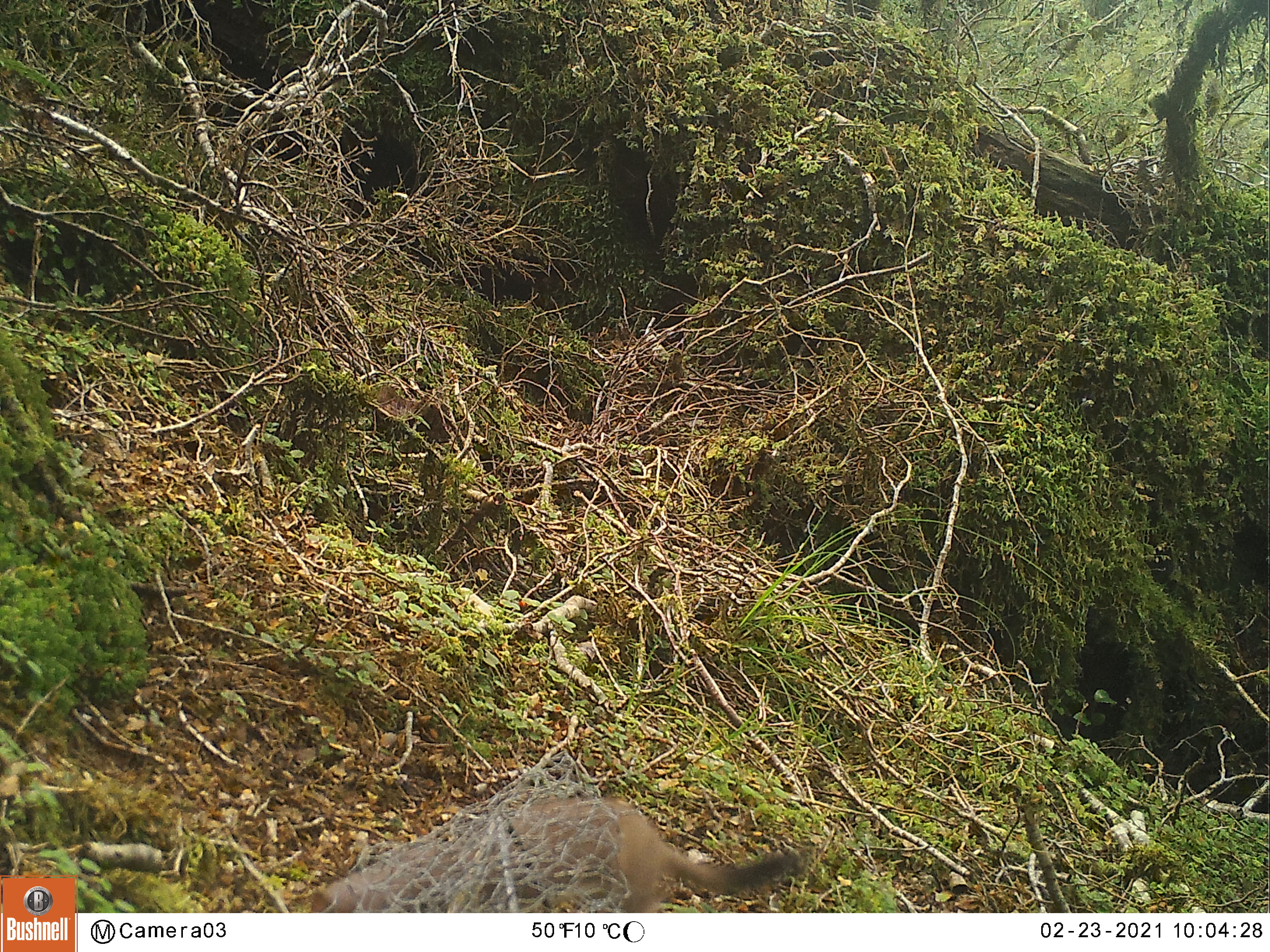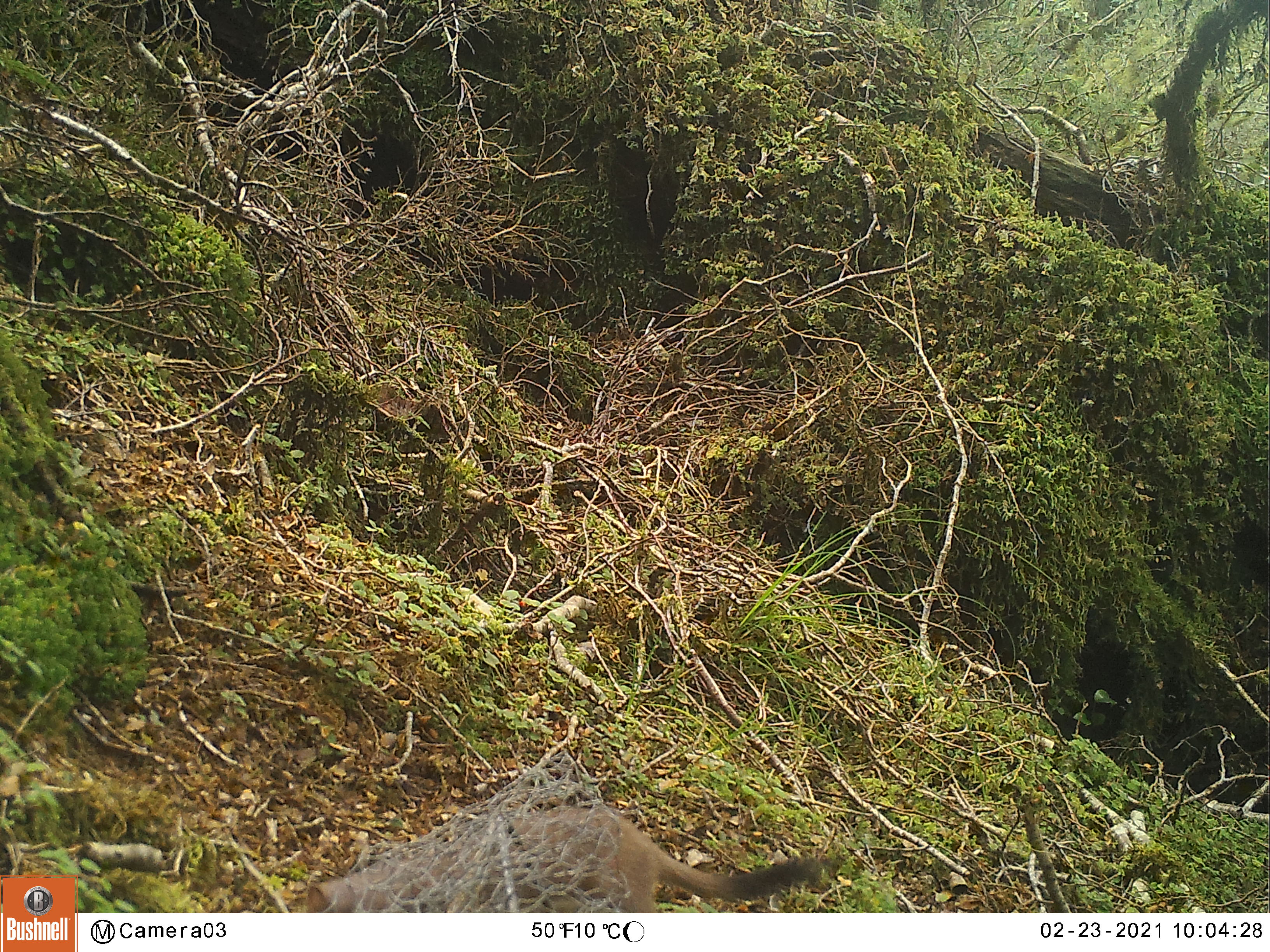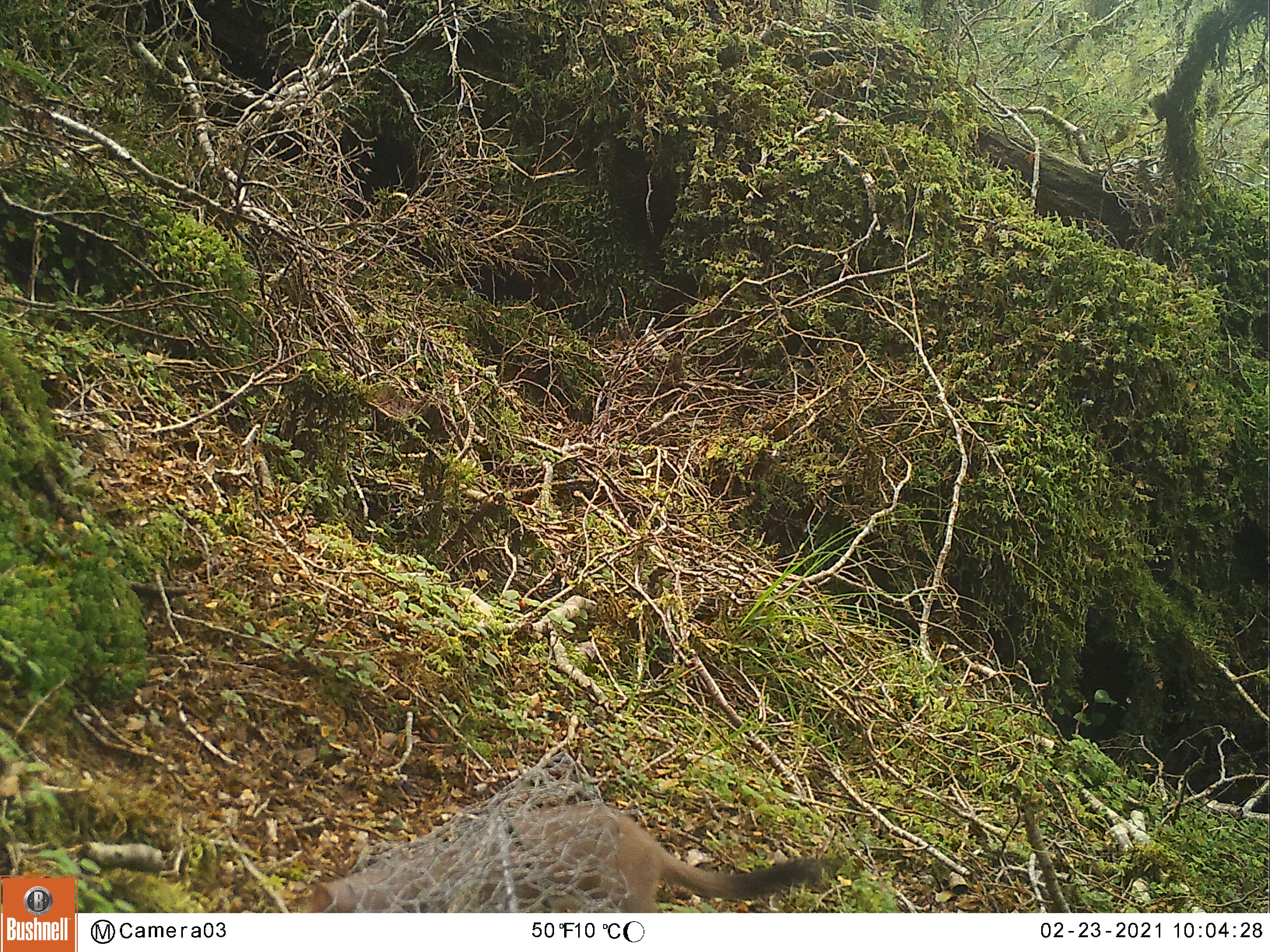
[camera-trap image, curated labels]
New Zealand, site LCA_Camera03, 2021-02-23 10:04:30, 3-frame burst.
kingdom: Animalia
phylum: Chordata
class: Mammalia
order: Carnivora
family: Mustelidae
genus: Mustela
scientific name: Mustela erminea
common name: stoat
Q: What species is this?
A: Stoat (Mustela erminea).